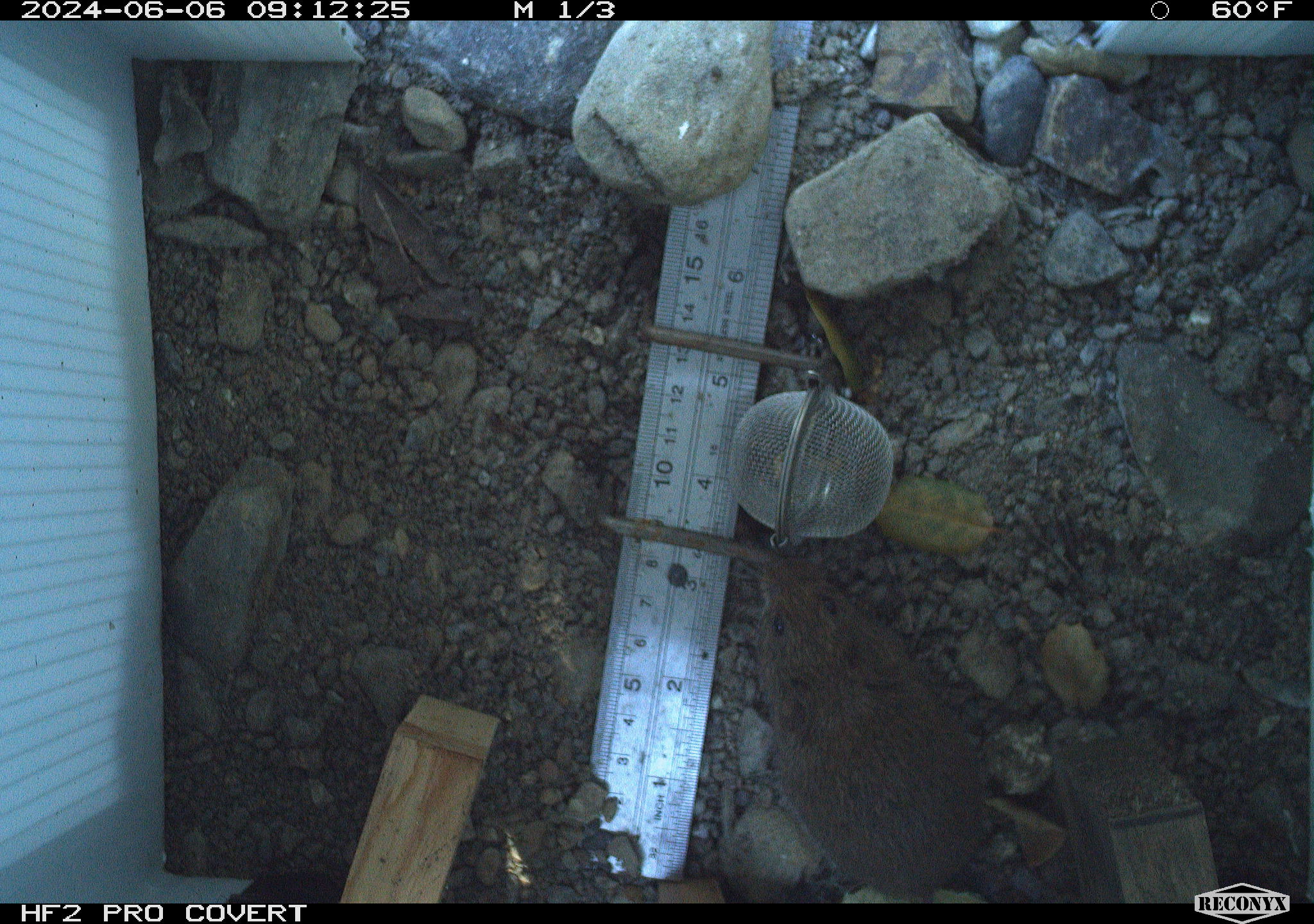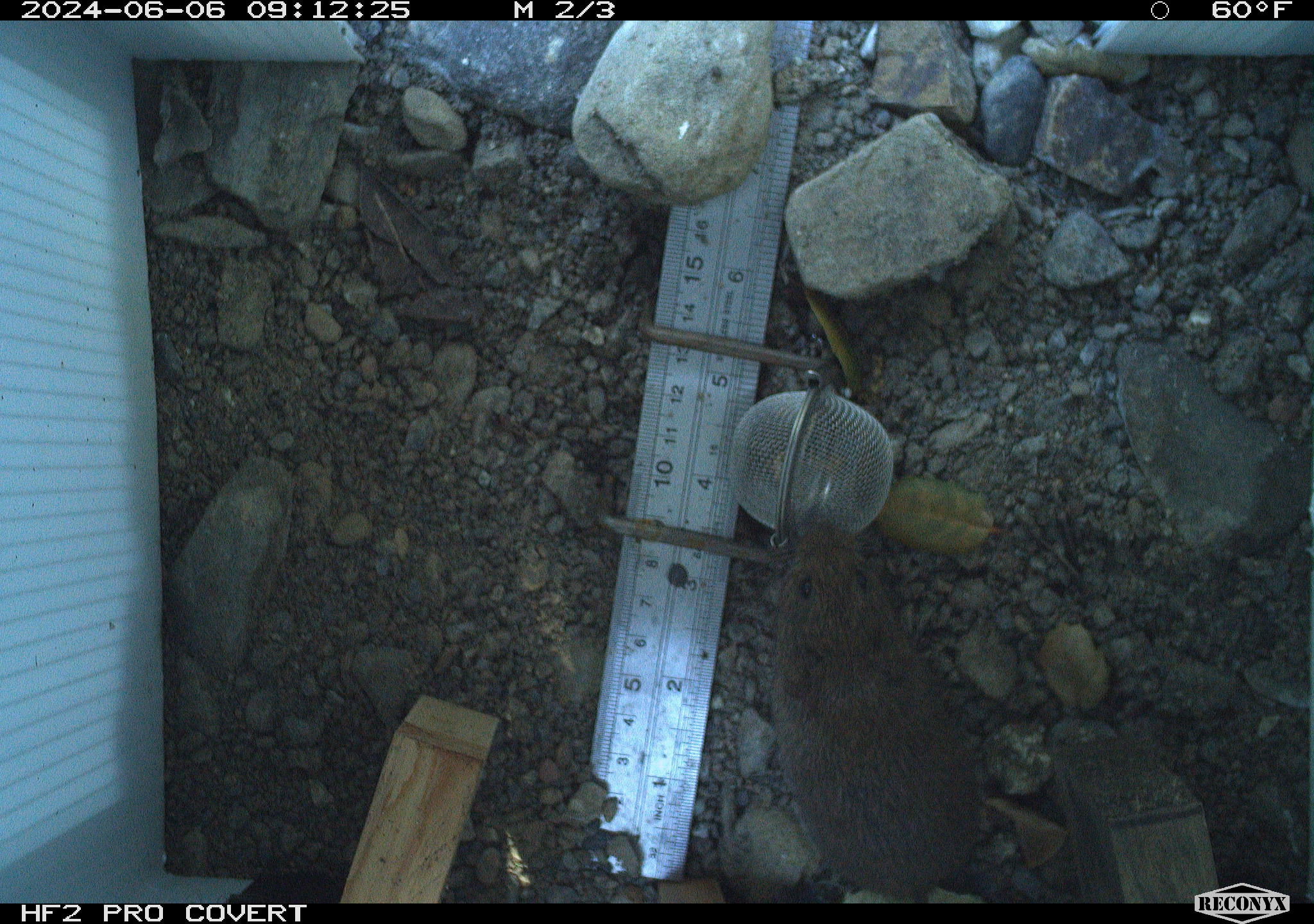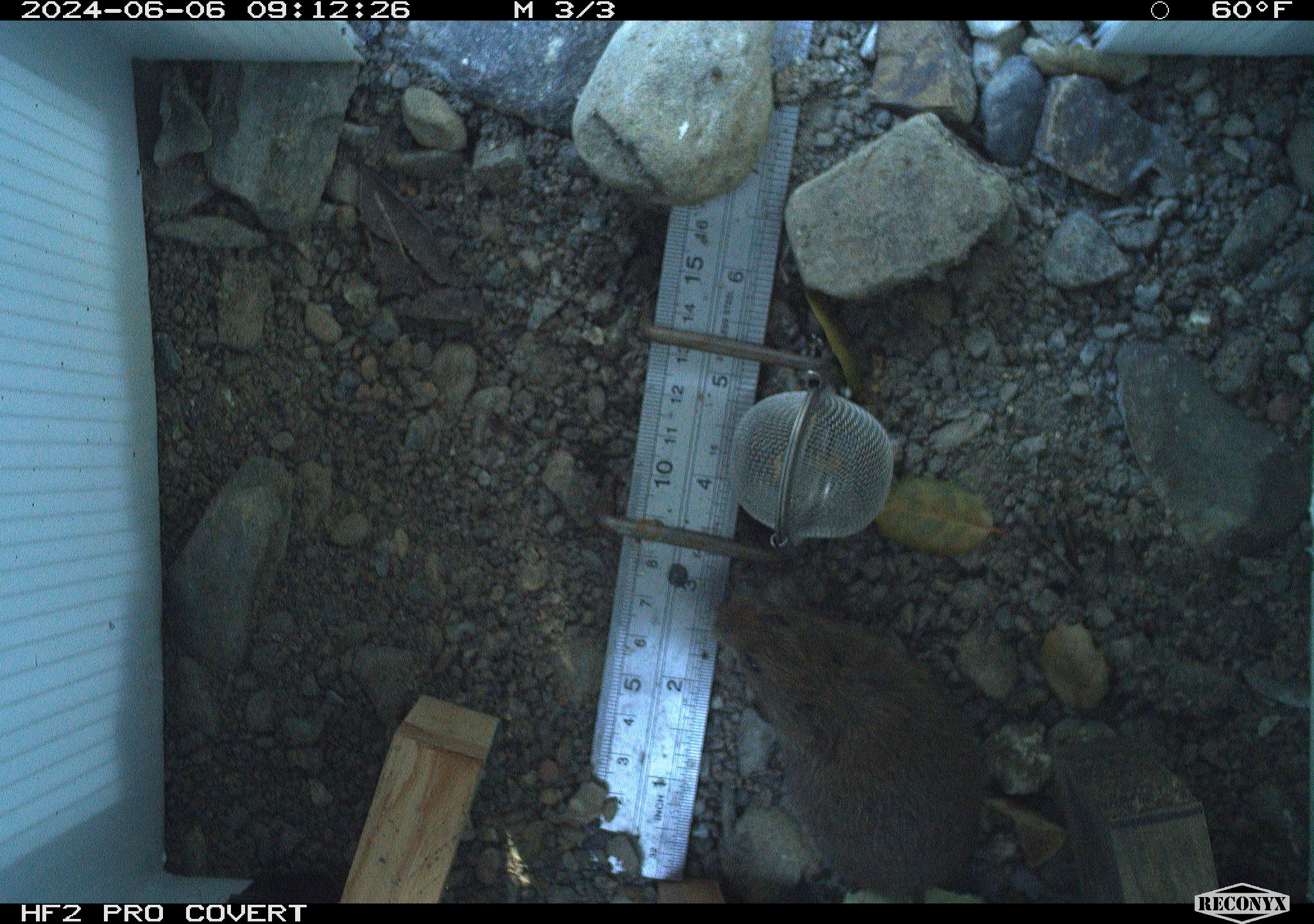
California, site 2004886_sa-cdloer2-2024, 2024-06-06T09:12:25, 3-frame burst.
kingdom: Animalia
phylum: Chordata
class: Mammalia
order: Rodentia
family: Cricetidae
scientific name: Arvicolinae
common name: voles, lemmings, and muskrats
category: arvicolinae subfamily